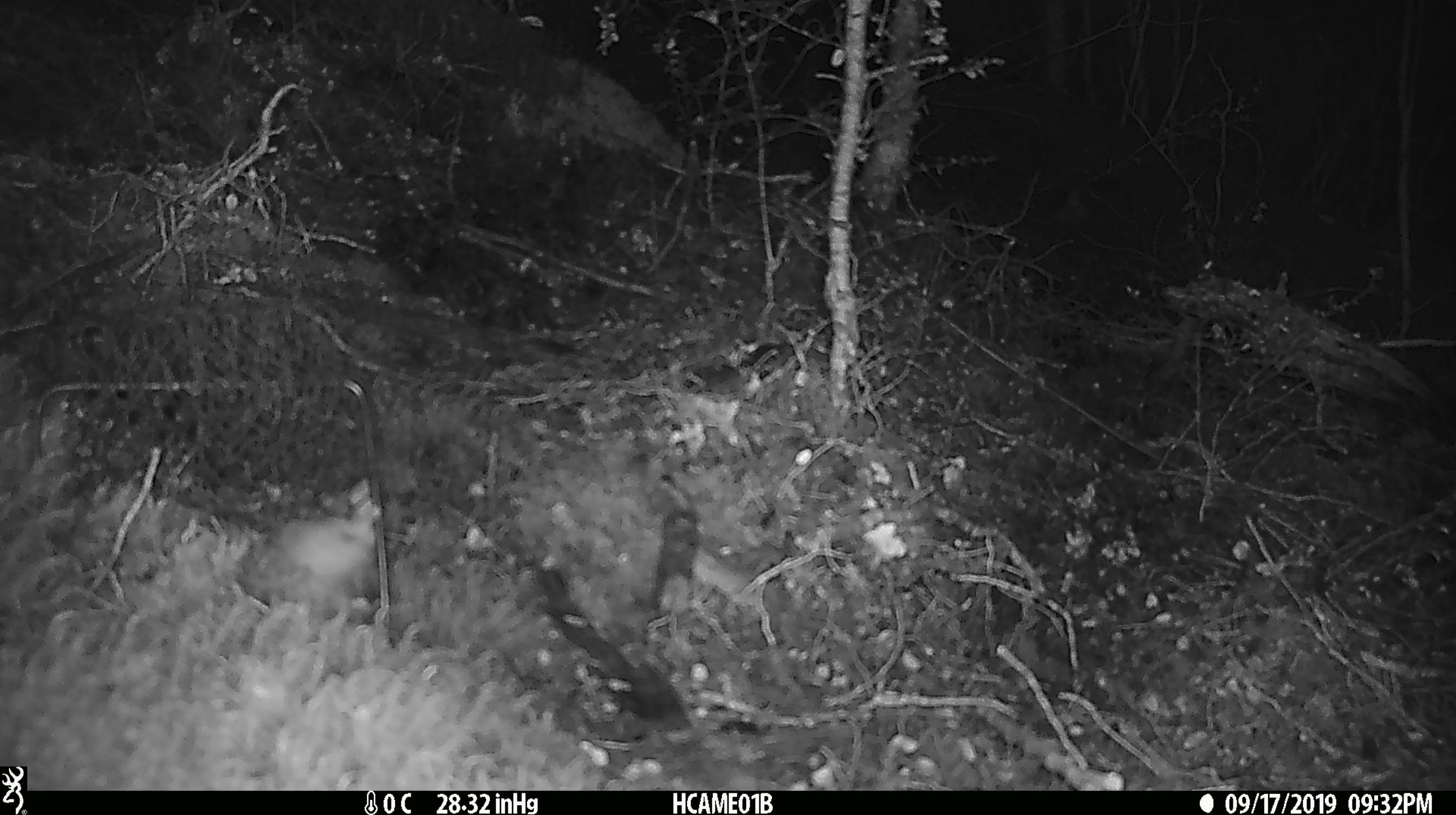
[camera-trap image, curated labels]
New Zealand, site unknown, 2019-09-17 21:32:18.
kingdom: Animalia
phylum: Chordata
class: Mammalia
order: Rodentia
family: Muridae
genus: Mus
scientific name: Mus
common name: mouse